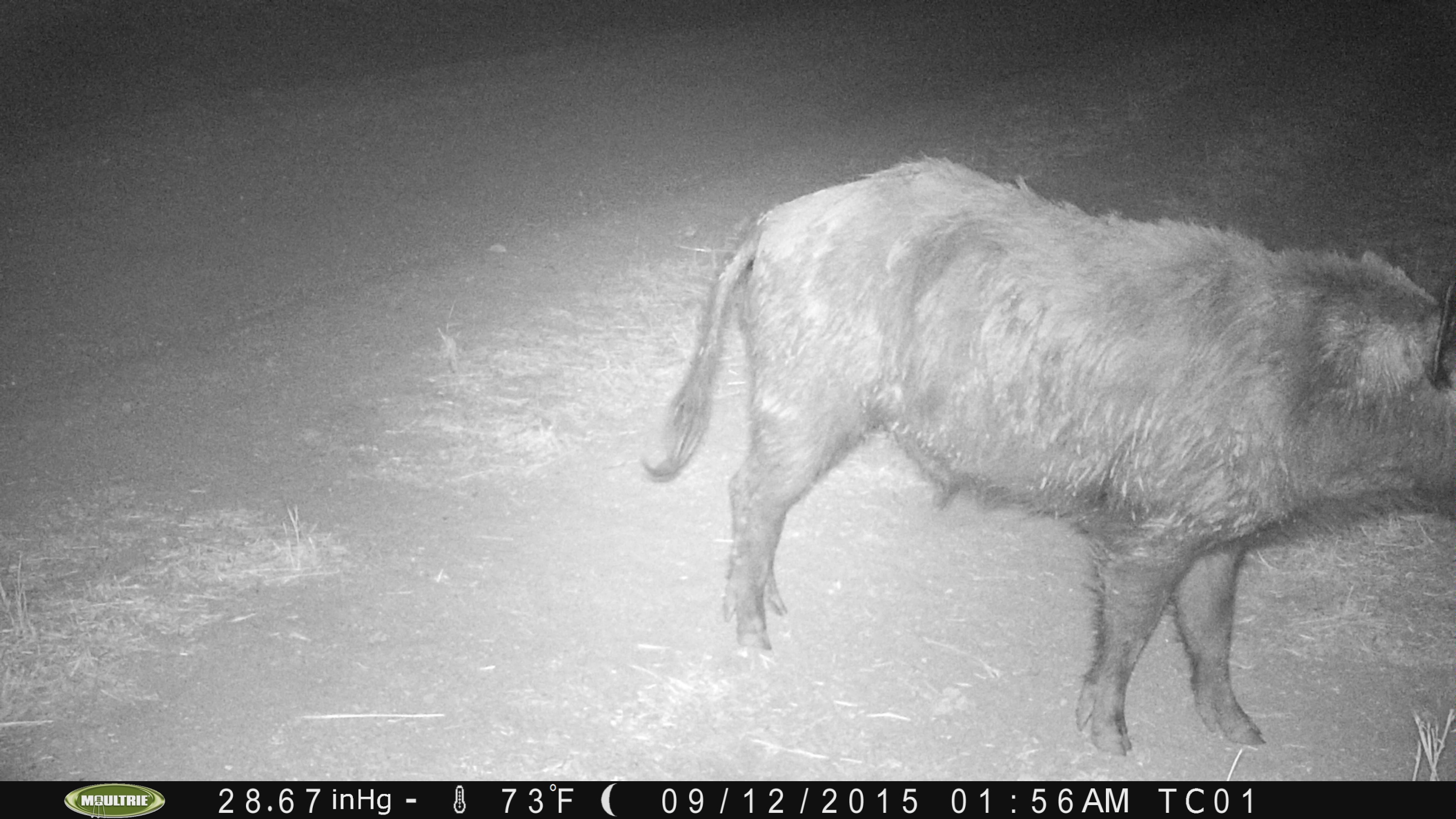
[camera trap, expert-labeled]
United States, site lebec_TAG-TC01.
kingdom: Animalia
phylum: Chordata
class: Mammalia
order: Artiodactyla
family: Suidae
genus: Sus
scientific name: Sus scrofa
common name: wild boar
Sus scrofa (wild boar).